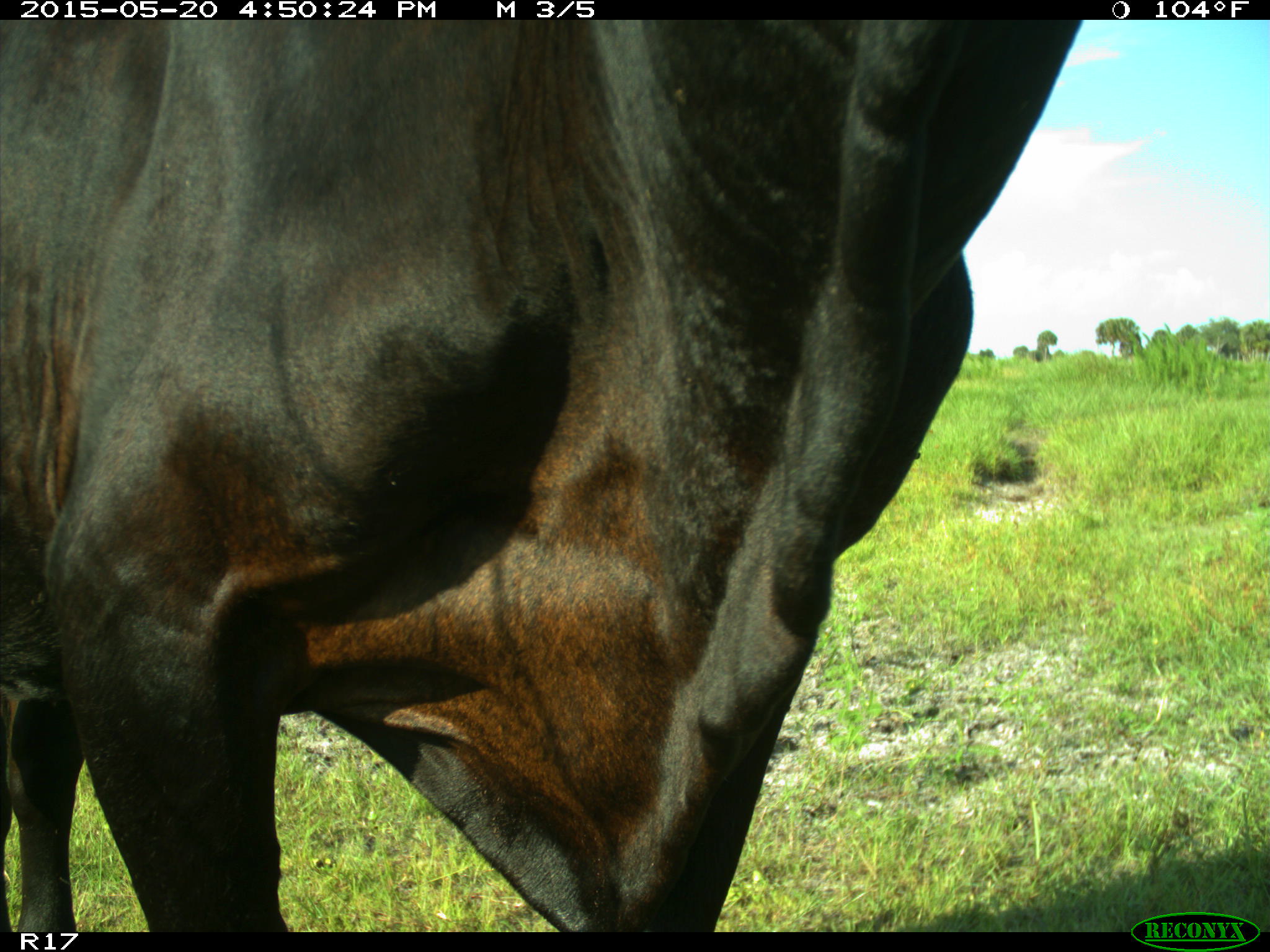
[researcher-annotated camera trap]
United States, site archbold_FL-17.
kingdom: Animalia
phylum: Chordata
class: Mammalia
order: Artiodactyla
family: Bovidae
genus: Bos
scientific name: Bos taurus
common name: domestic cow